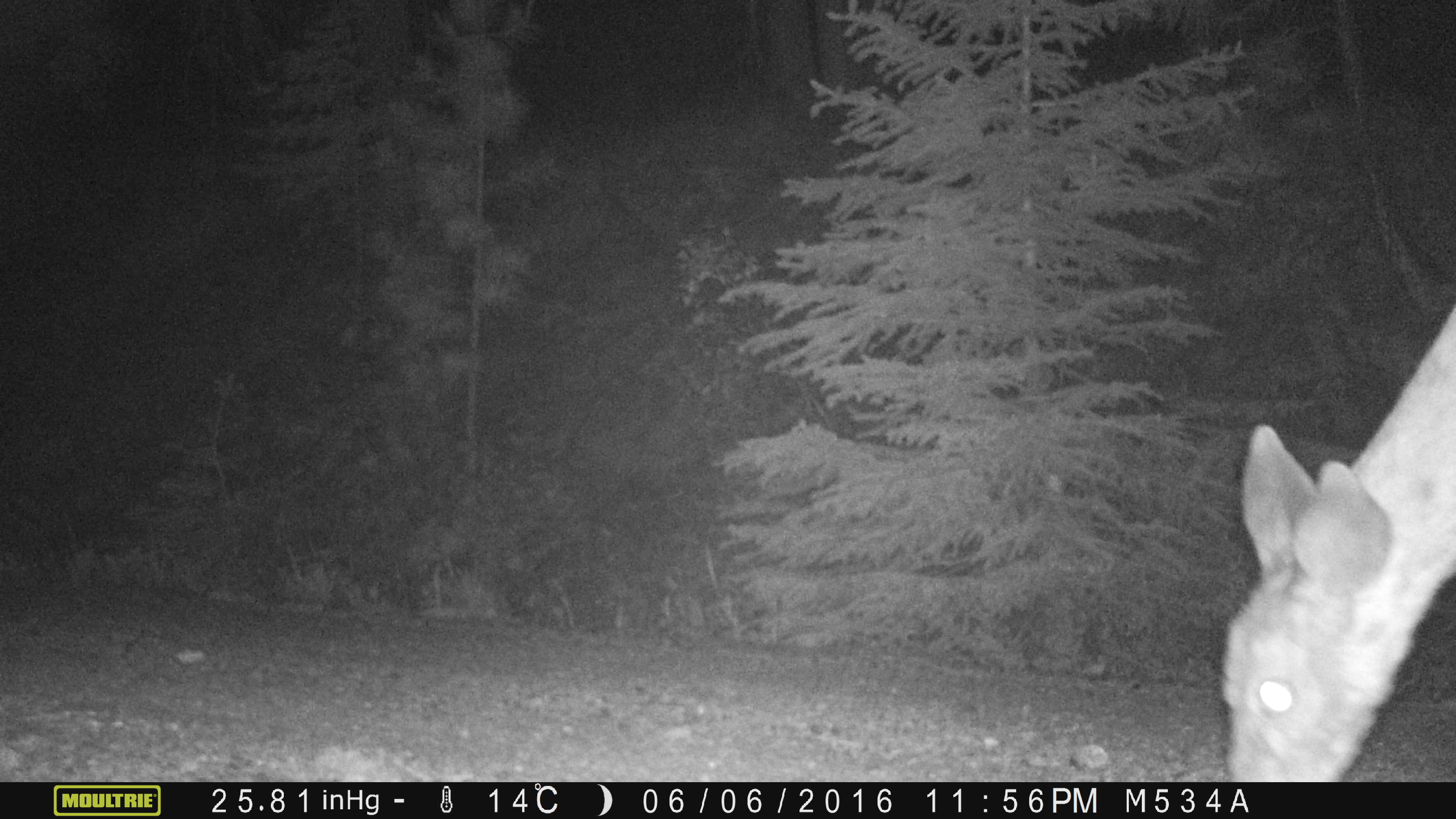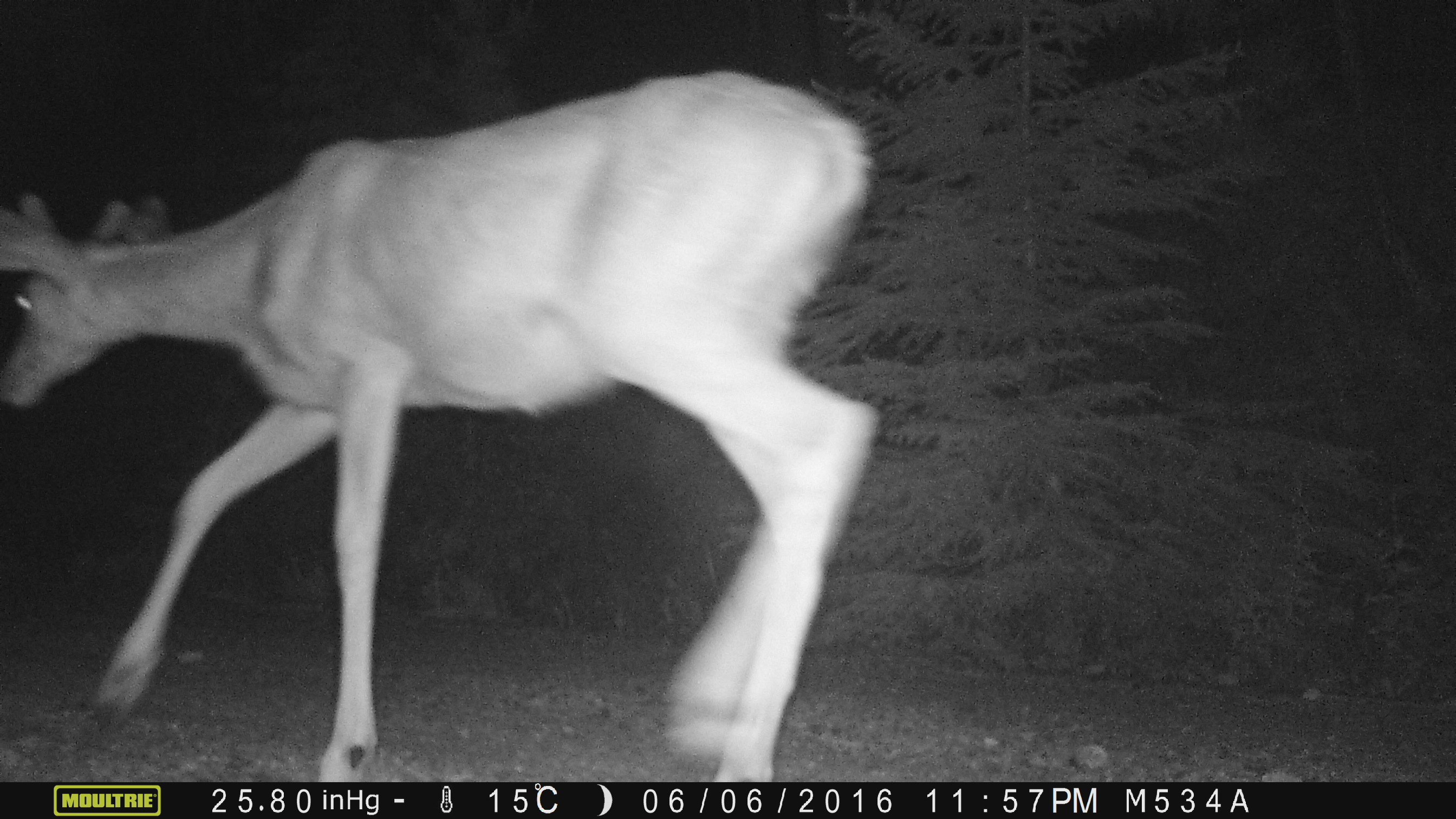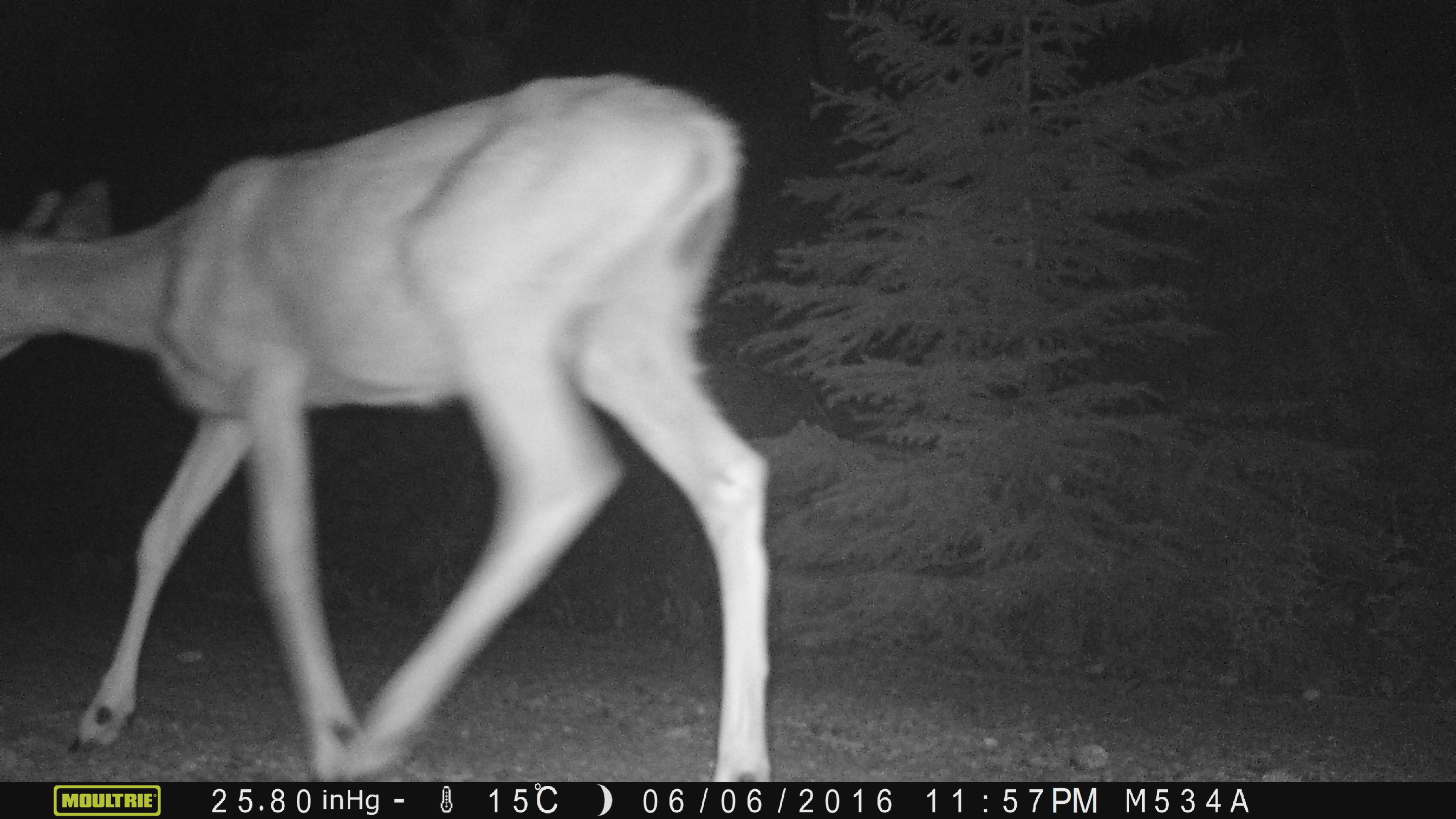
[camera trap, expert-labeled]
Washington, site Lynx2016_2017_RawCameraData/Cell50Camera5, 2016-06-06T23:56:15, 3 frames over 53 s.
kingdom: Animalia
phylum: Chordata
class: Mammalia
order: Artiodactyla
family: Cervidae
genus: Odocoileus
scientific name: Odocoileus hemionus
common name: mule deer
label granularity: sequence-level